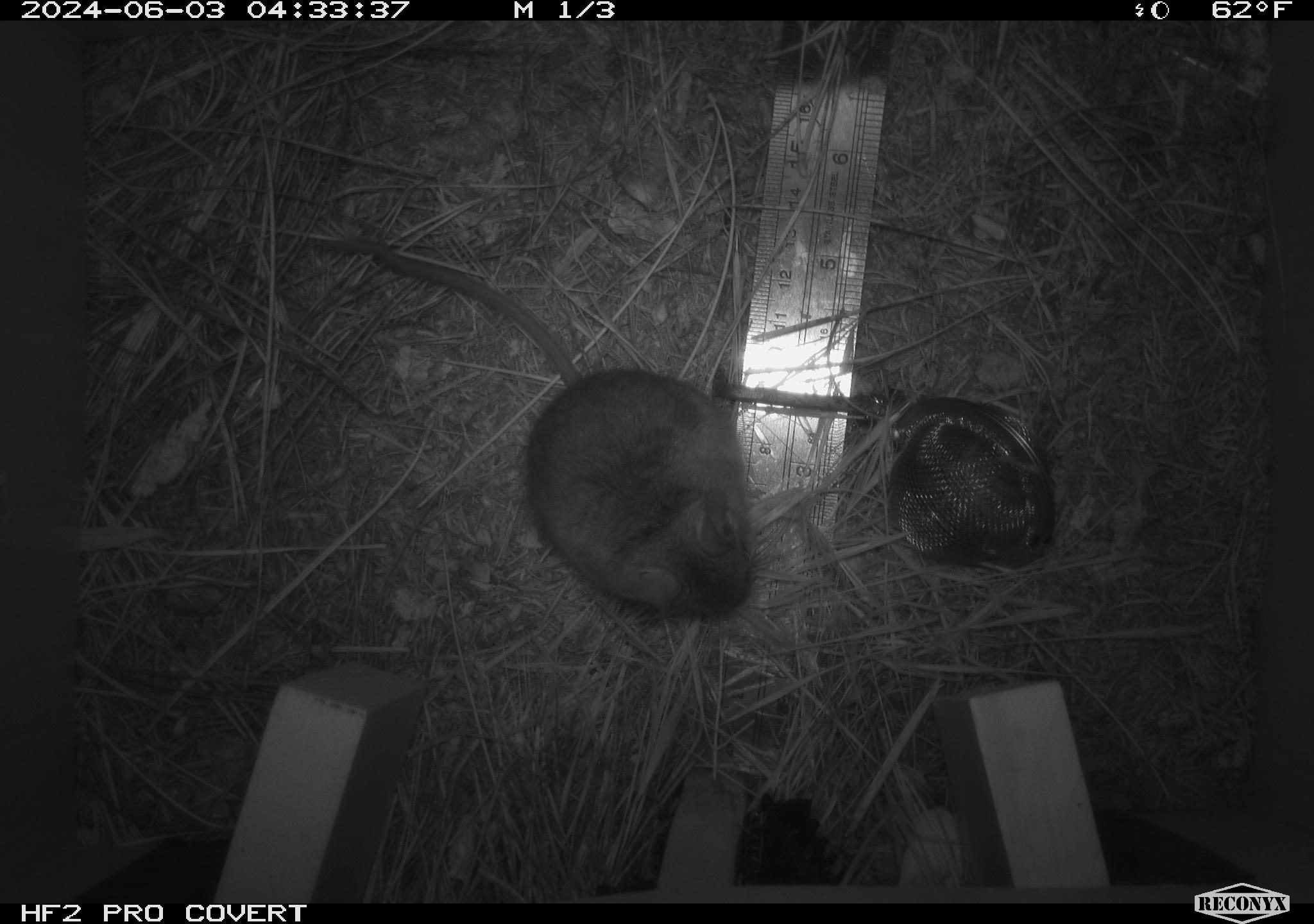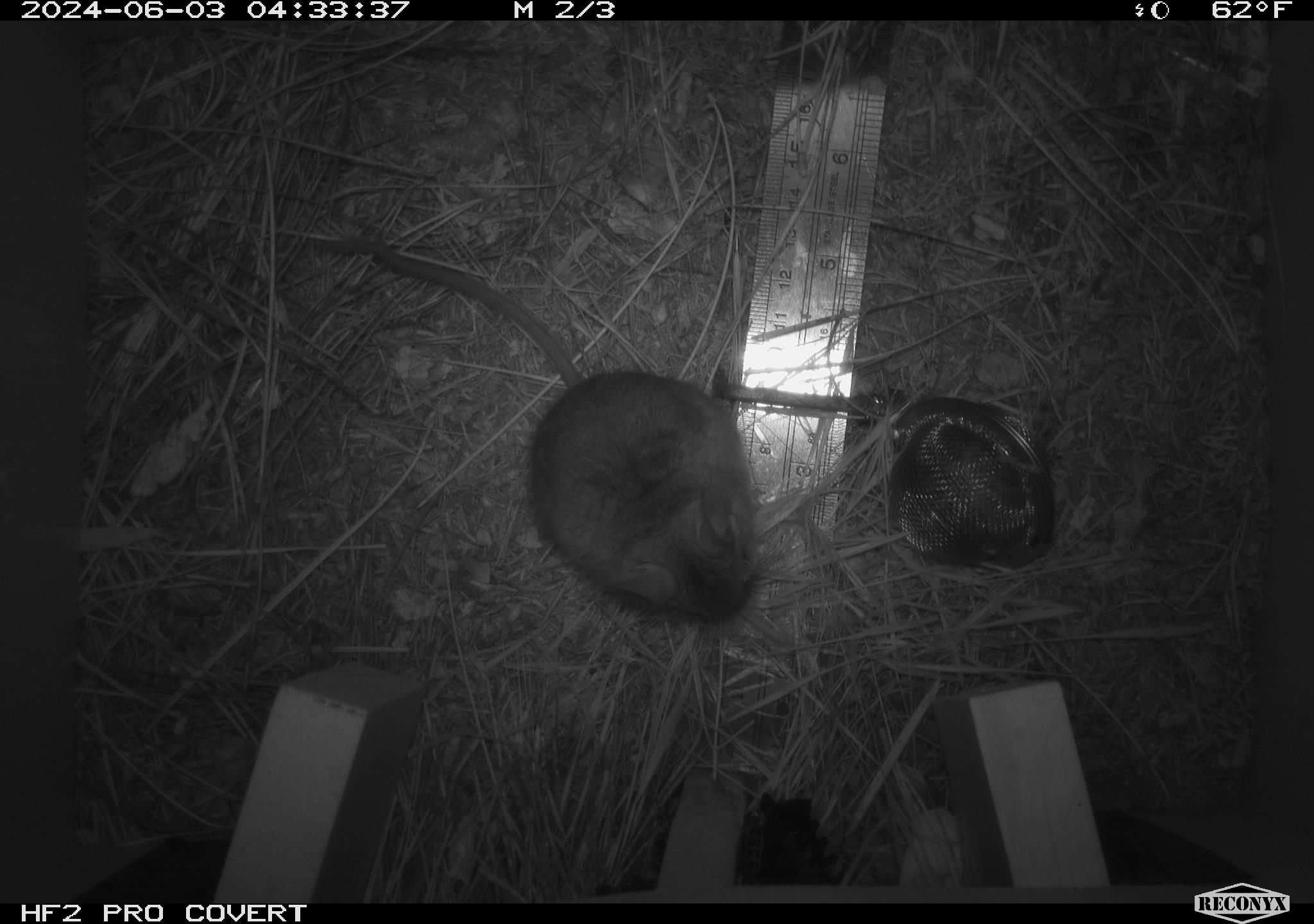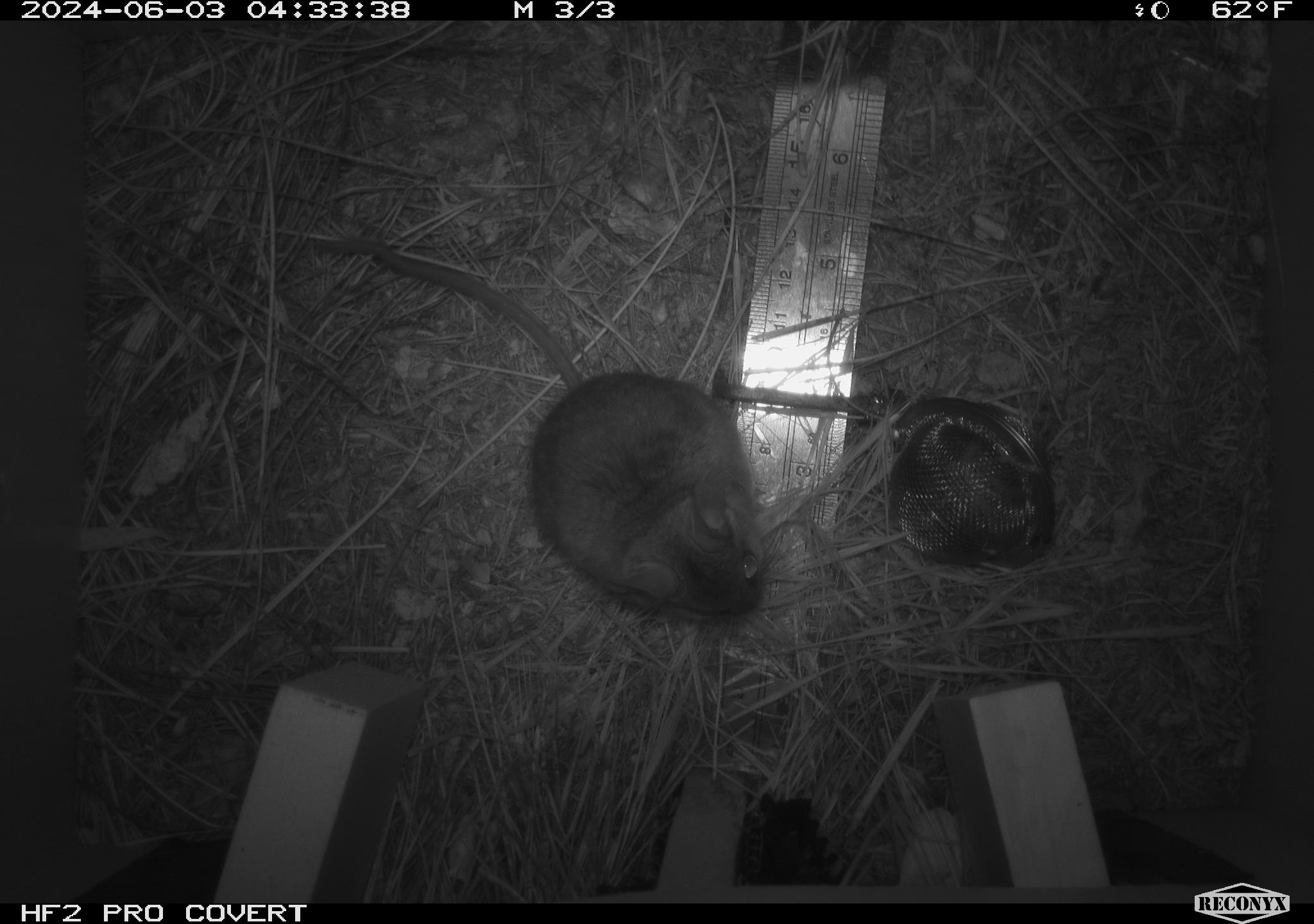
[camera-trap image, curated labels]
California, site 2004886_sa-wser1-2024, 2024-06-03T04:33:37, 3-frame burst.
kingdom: Animalia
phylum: Chordata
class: Mammalia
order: Rodentia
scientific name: Rodentia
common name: mouse species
Mouse species (Rodentia).